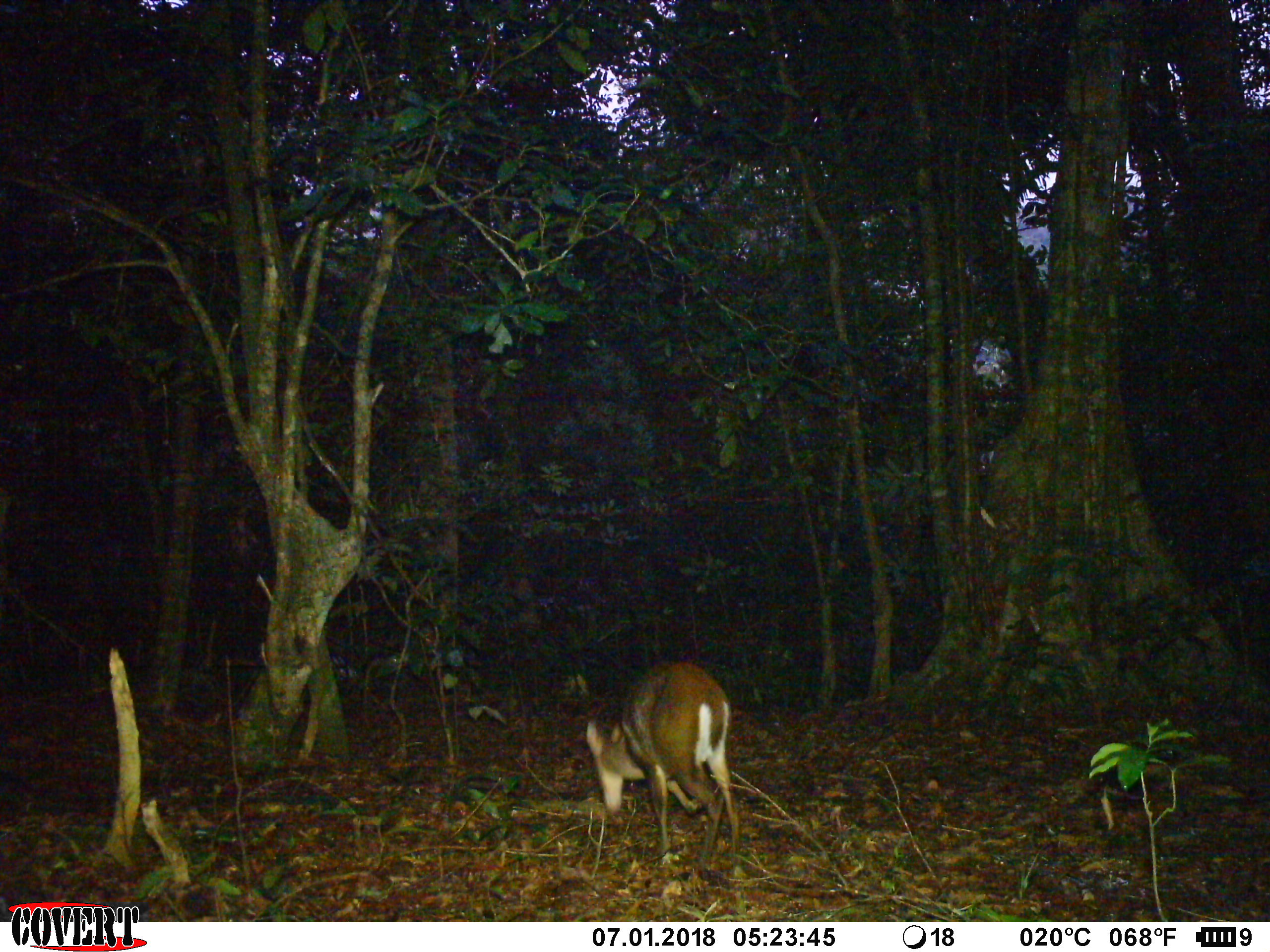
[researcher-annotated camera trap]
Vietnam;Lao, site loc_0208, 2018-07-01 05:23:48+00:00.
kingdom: Animalia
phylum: Chordata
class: Mammalia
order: Artiodactyla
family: Cervidae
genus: Muntiacus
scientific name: Muntiacus rooseveltorum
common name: roosevelt's muntjac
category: roosevelts muntjac group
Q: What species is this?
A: Roosevelts muntjac group (roosevelt's muntjac) (Muntiacus rooseveltorum).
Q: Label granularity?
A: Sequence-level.